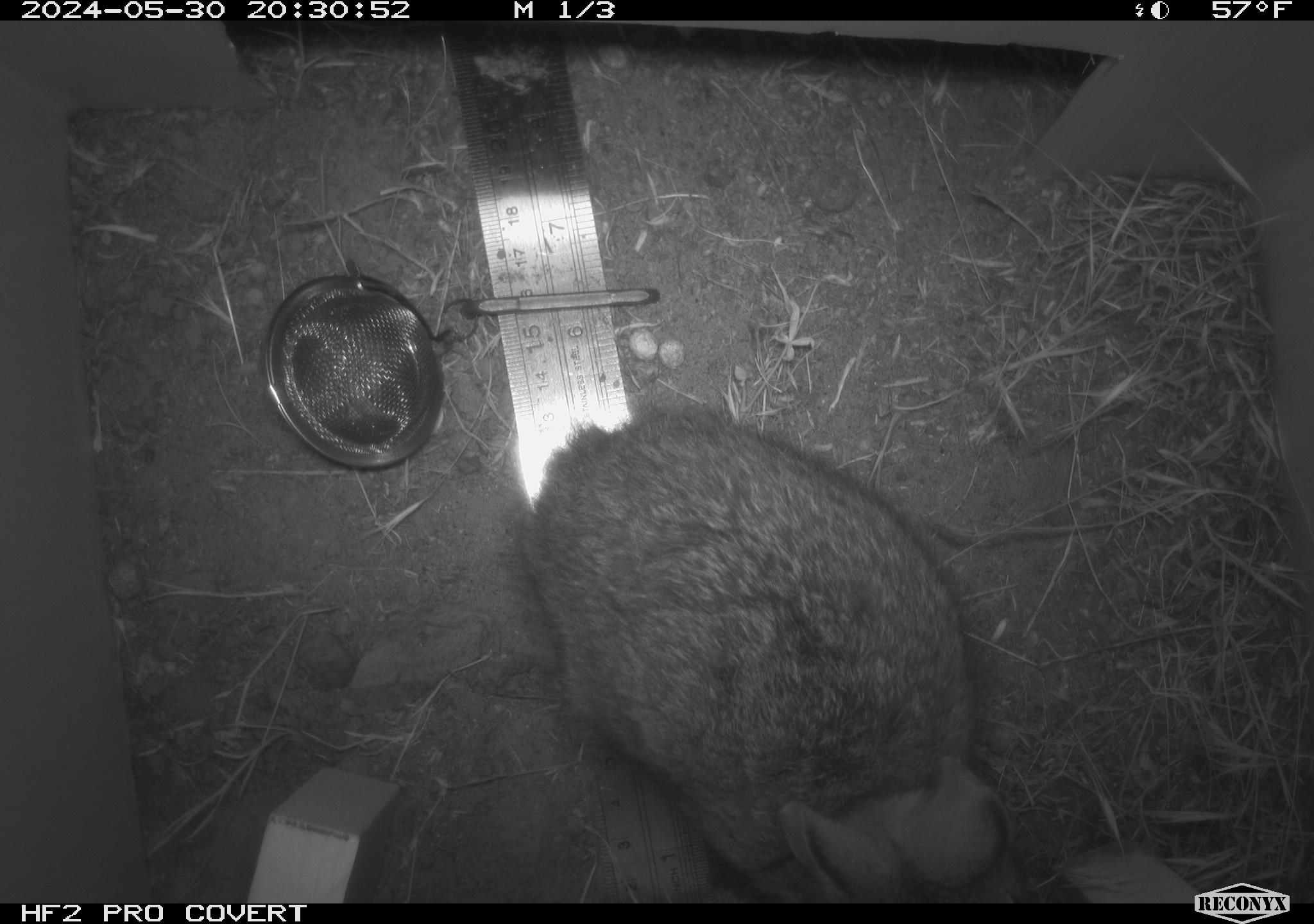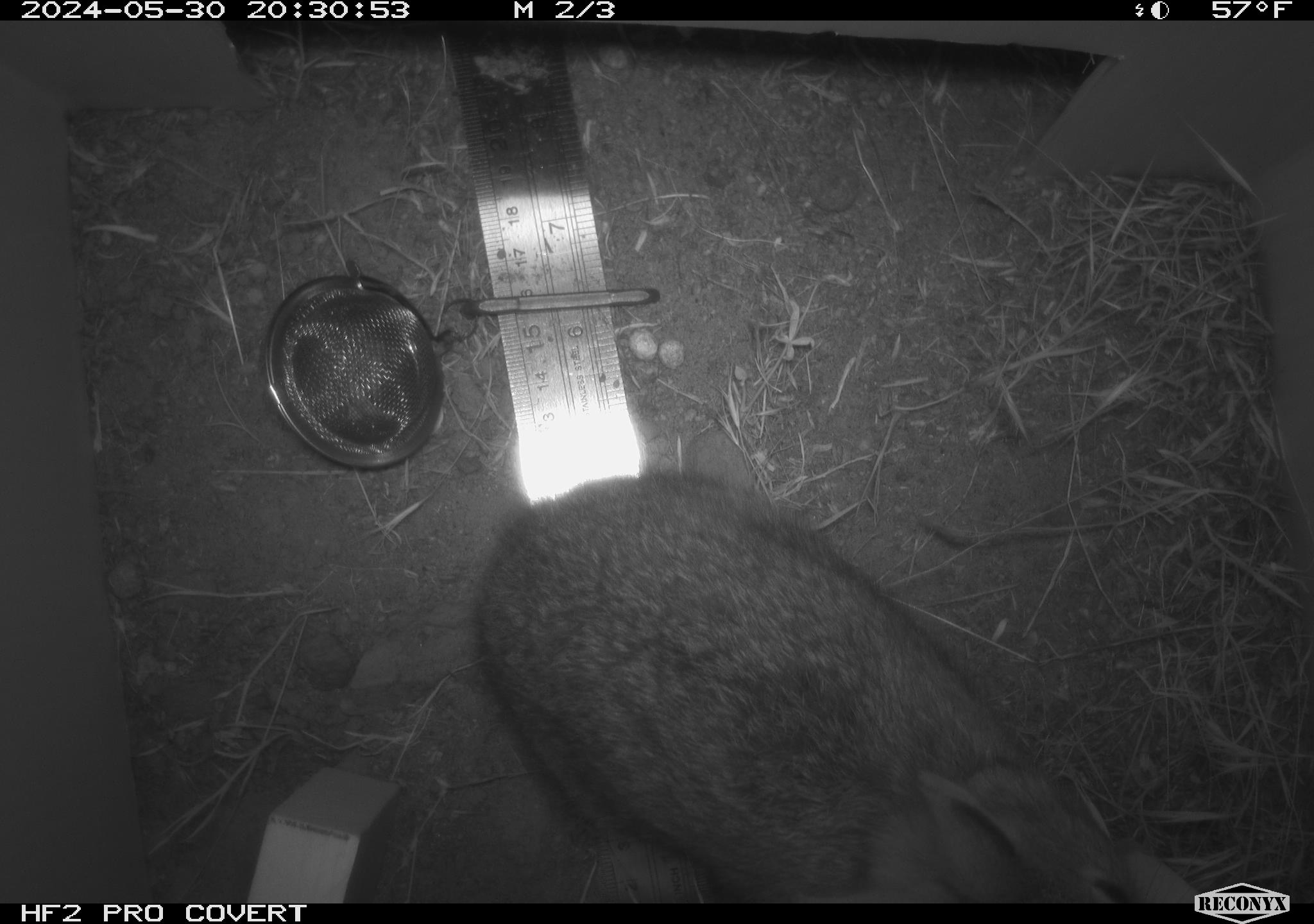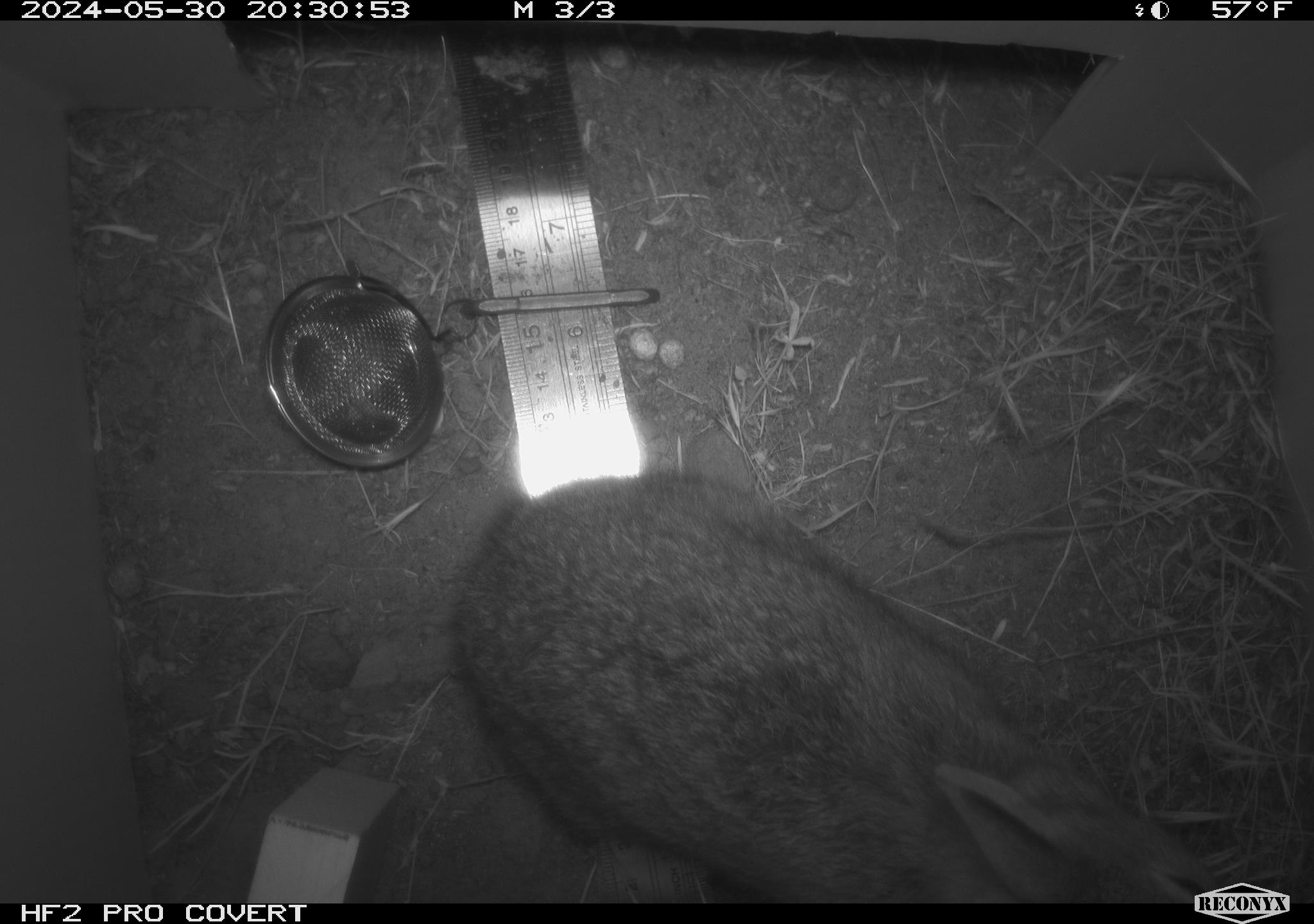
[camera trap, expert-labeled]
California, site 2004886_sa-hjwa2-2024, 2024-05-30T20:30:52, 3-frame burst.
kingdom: Animalia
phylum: Chordata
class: Mammalia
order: Lagomorpha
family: Leporidae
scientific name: Leporidae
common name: rabbit or hare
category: rabbit and hare family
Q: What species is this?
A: Rabbit and hare family (rabbit or hare) (Leporidae).